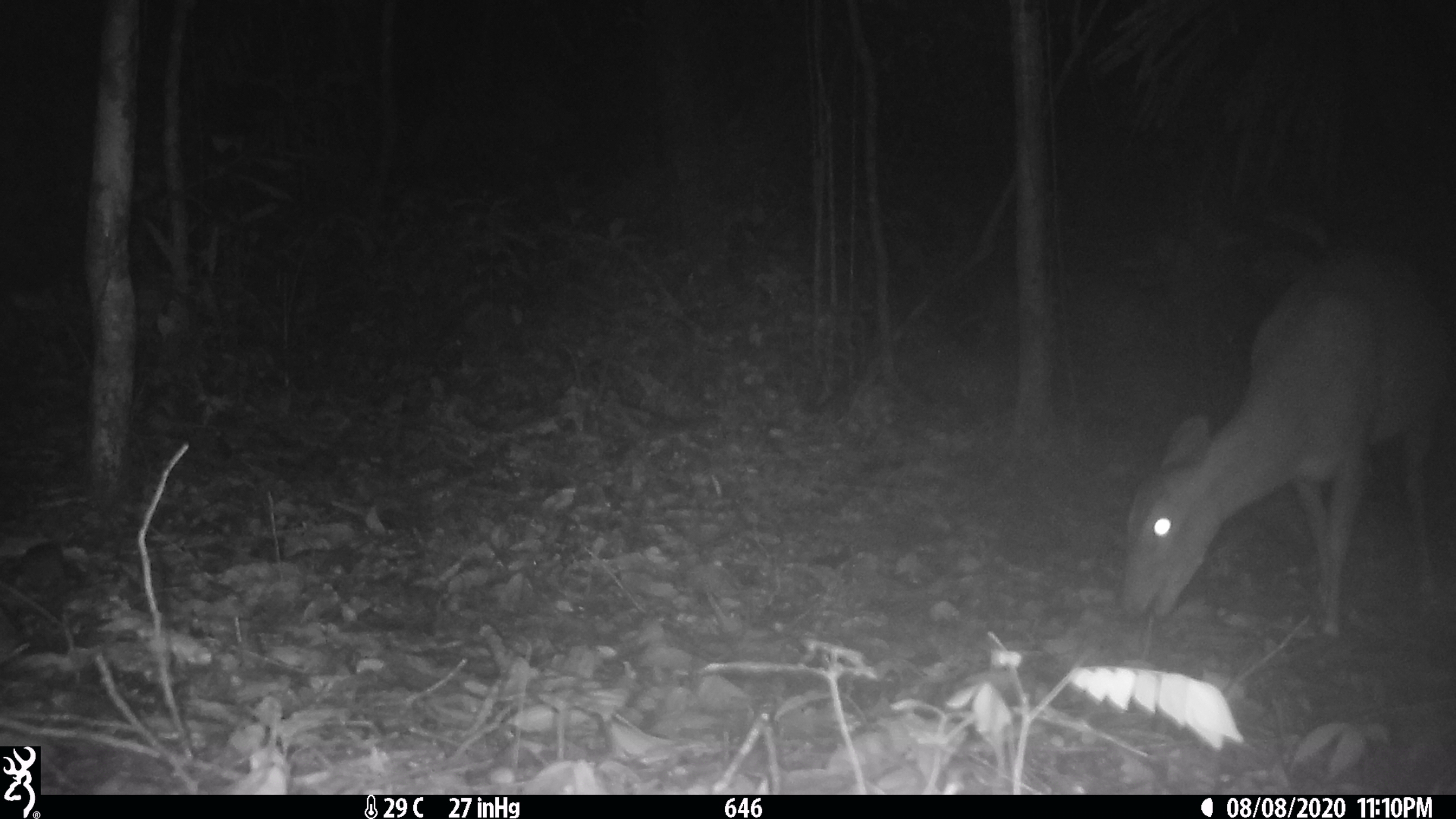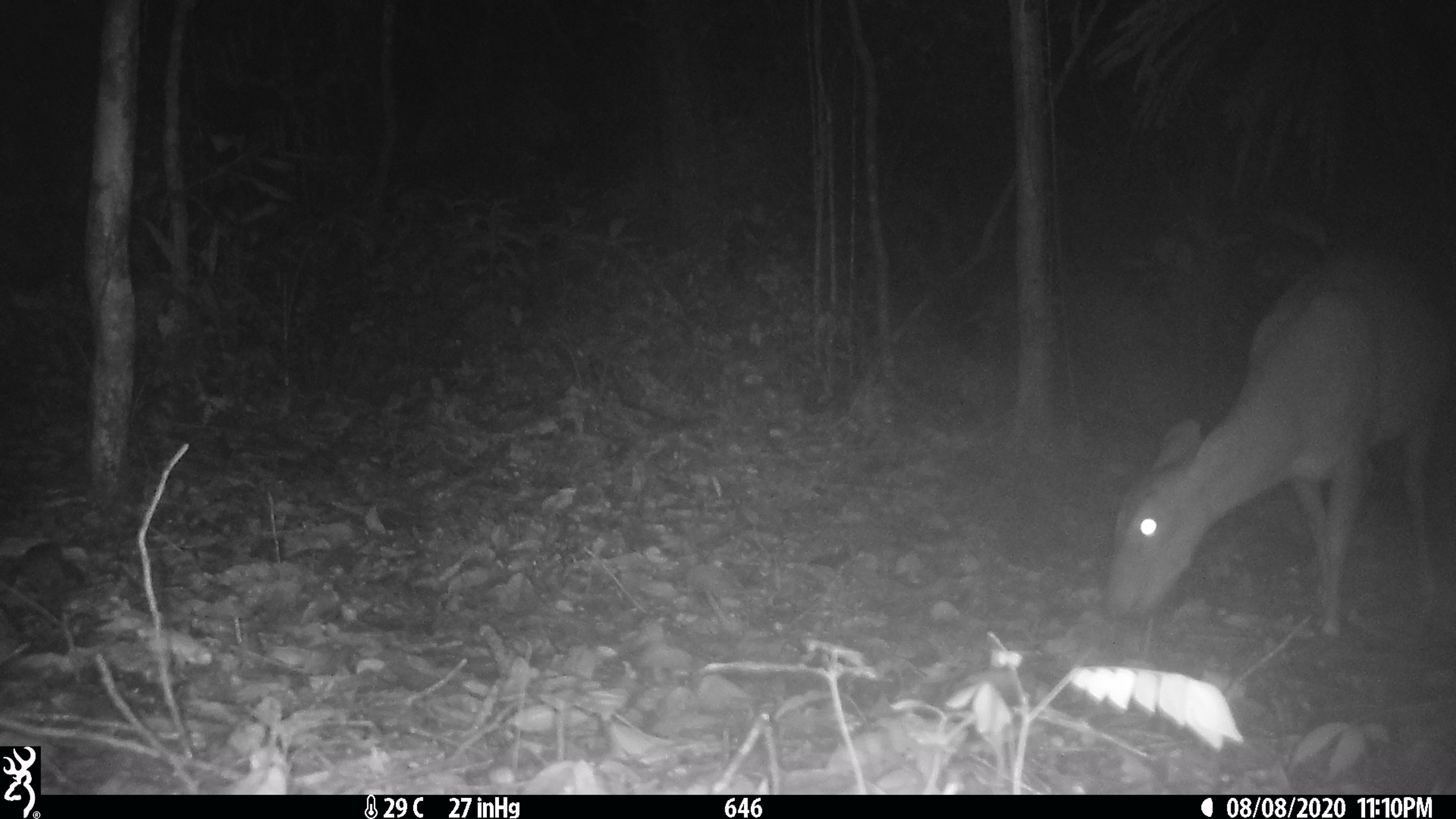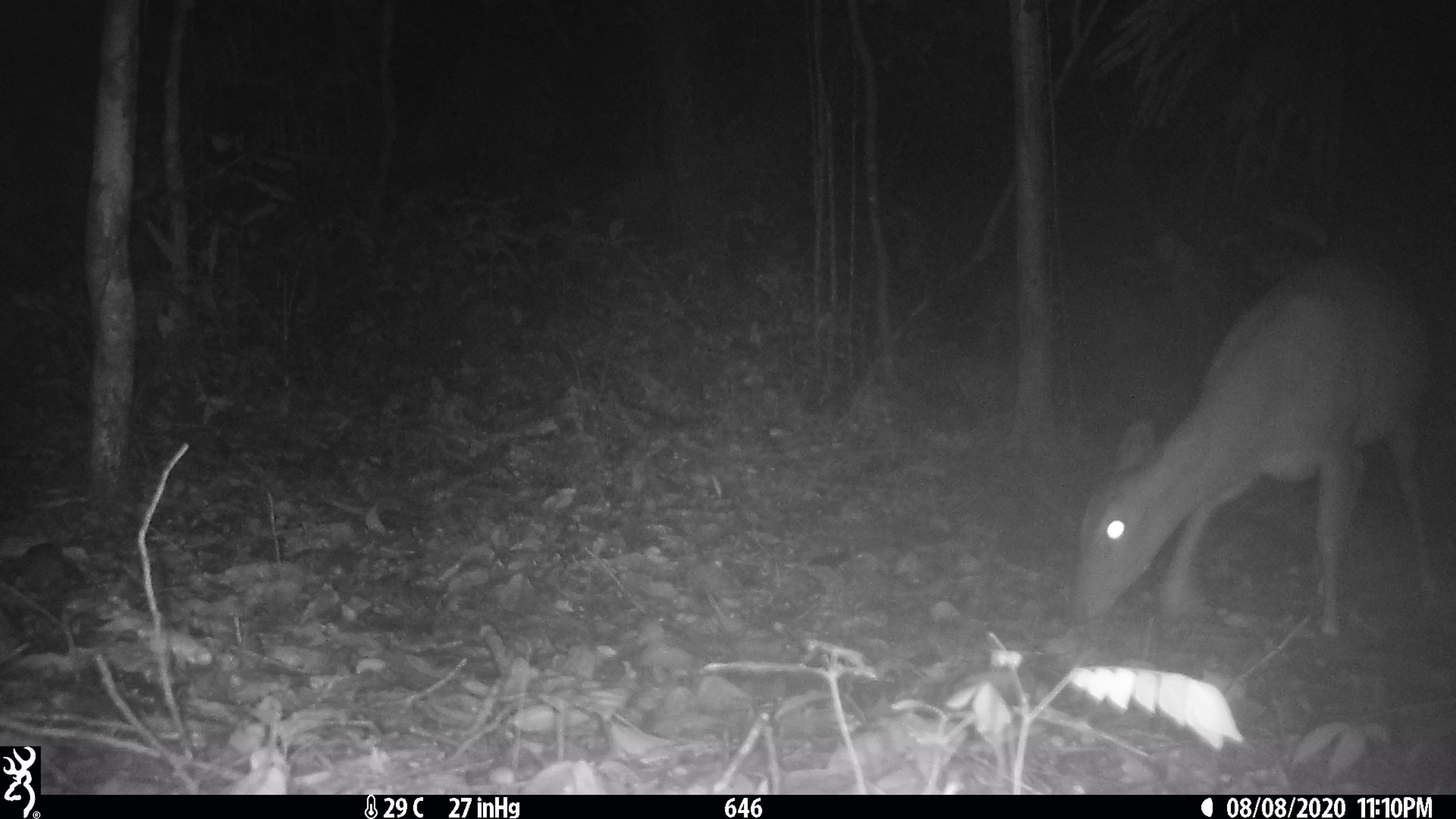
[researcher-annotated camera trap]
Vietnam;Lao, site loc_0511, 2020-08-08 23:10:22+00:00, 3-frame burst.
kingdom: Animalia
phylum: Chordata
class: Mammalia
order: Artiodactyla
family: Cervidae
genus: Muntiacus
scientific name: Muntiacus vuquangensis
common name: large-antlered muntjac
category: large antlered muntjac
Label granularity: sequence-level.